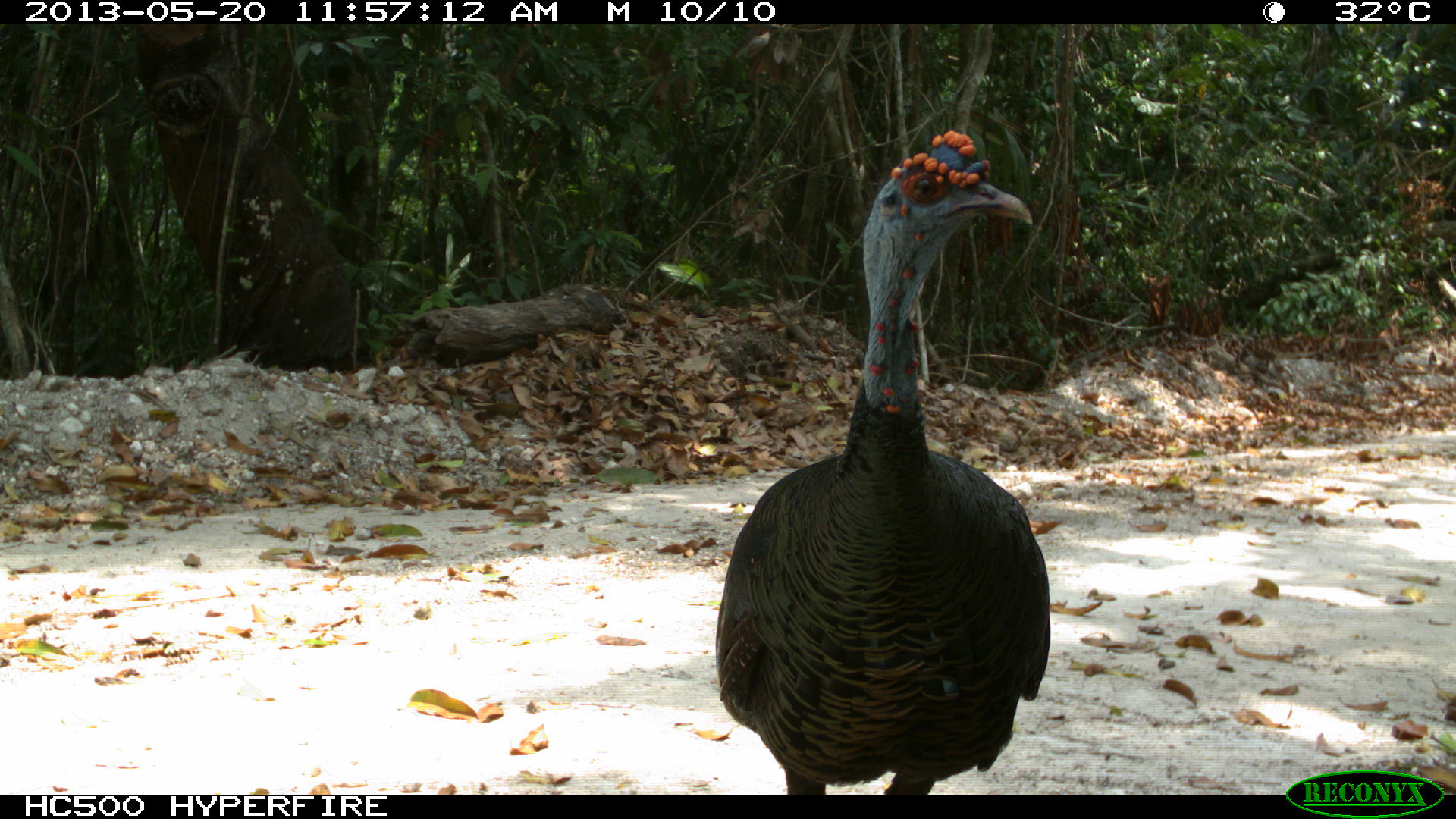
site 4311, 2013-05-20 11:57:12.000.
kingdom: Animalia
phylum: Chordata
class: Aves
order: Galliformes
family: Phasianidae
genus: Meleagris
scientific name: Meleagris ocellata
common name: ocellated turkey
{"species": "Meleagris ocellata (ocellated turkey)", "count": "1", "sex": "male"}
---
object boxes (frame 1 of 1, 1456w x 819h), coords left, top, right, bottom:
meleagris ocellata: 711, 127, 1051, 795